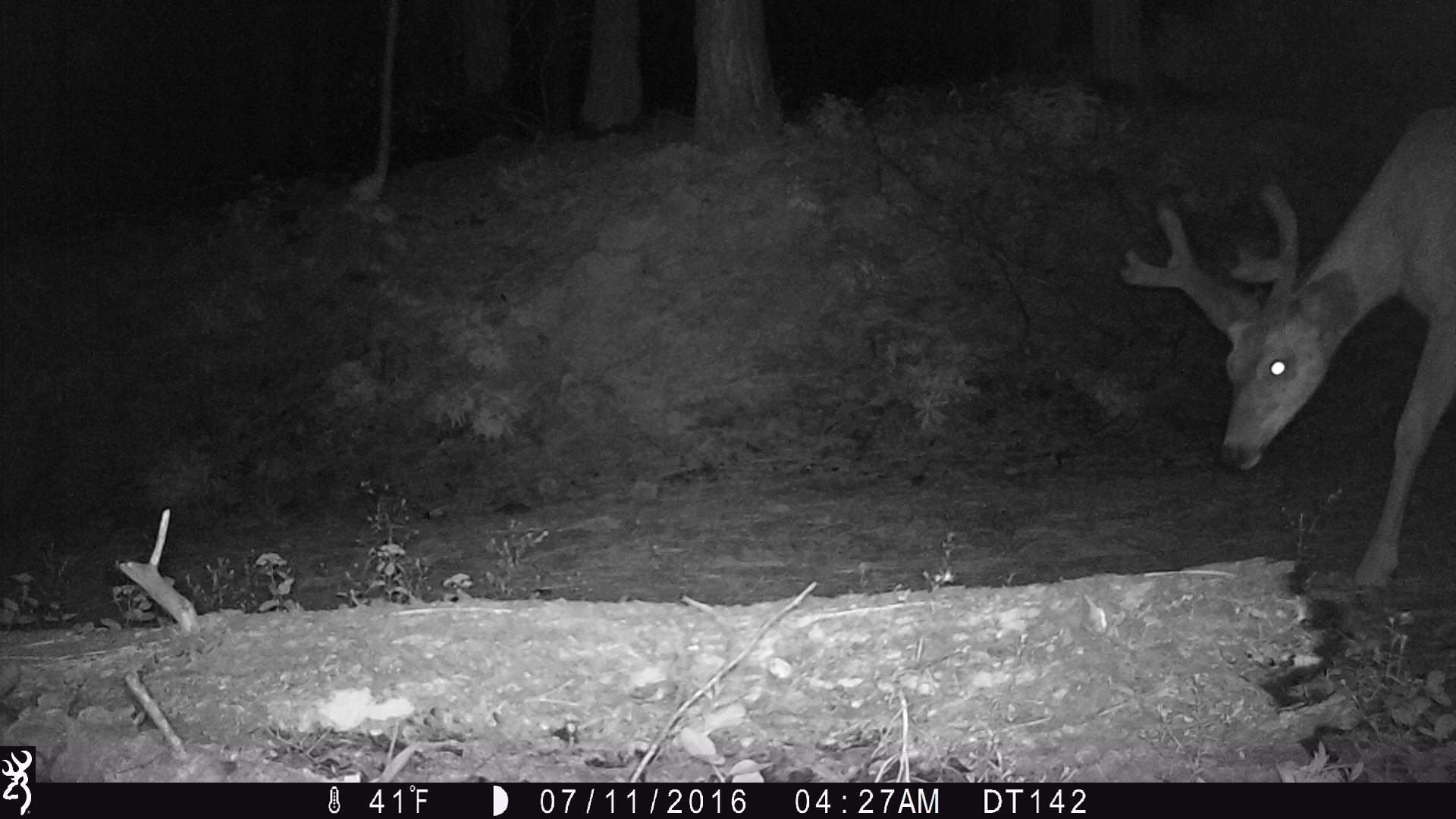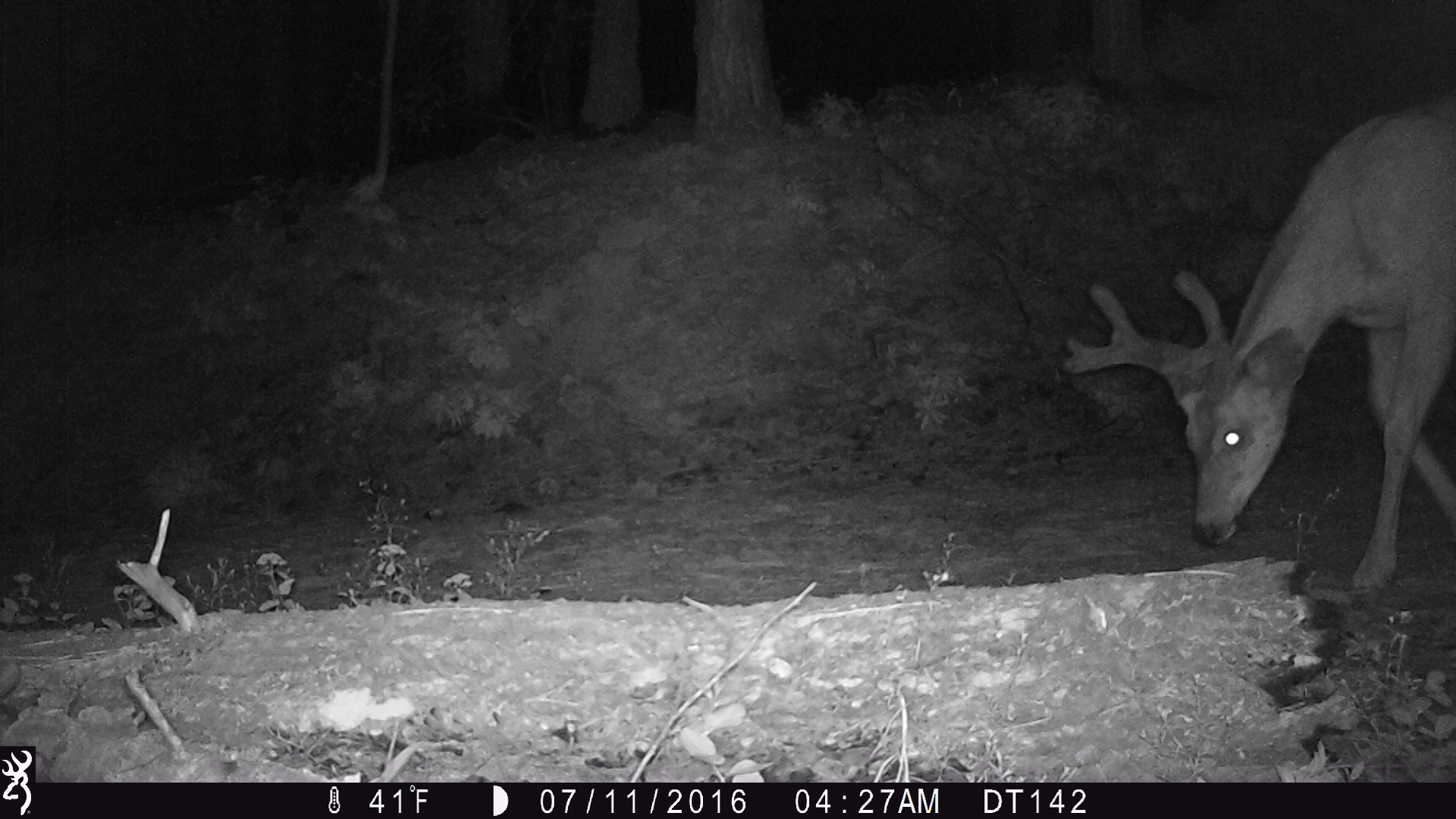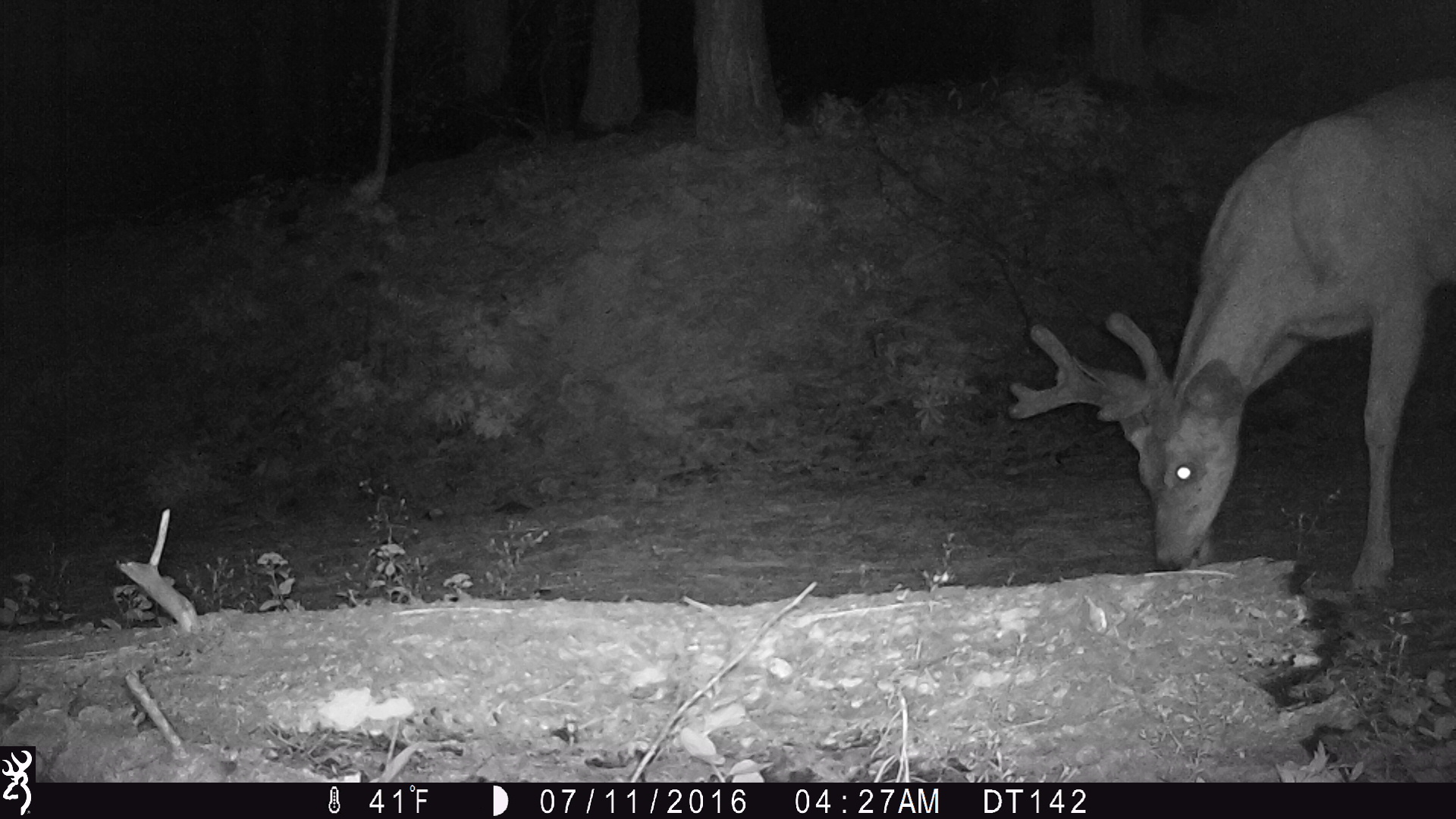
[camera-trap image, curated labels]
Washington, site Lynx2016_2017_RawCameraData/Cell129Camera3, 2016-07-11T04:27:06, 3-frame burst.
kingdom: Animalia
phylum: Chordata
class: Mammalia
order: Artiodactyla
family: Cervidae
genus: Odocoileus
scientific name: Odocoileus hemionus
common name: mule deer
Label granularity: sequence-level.